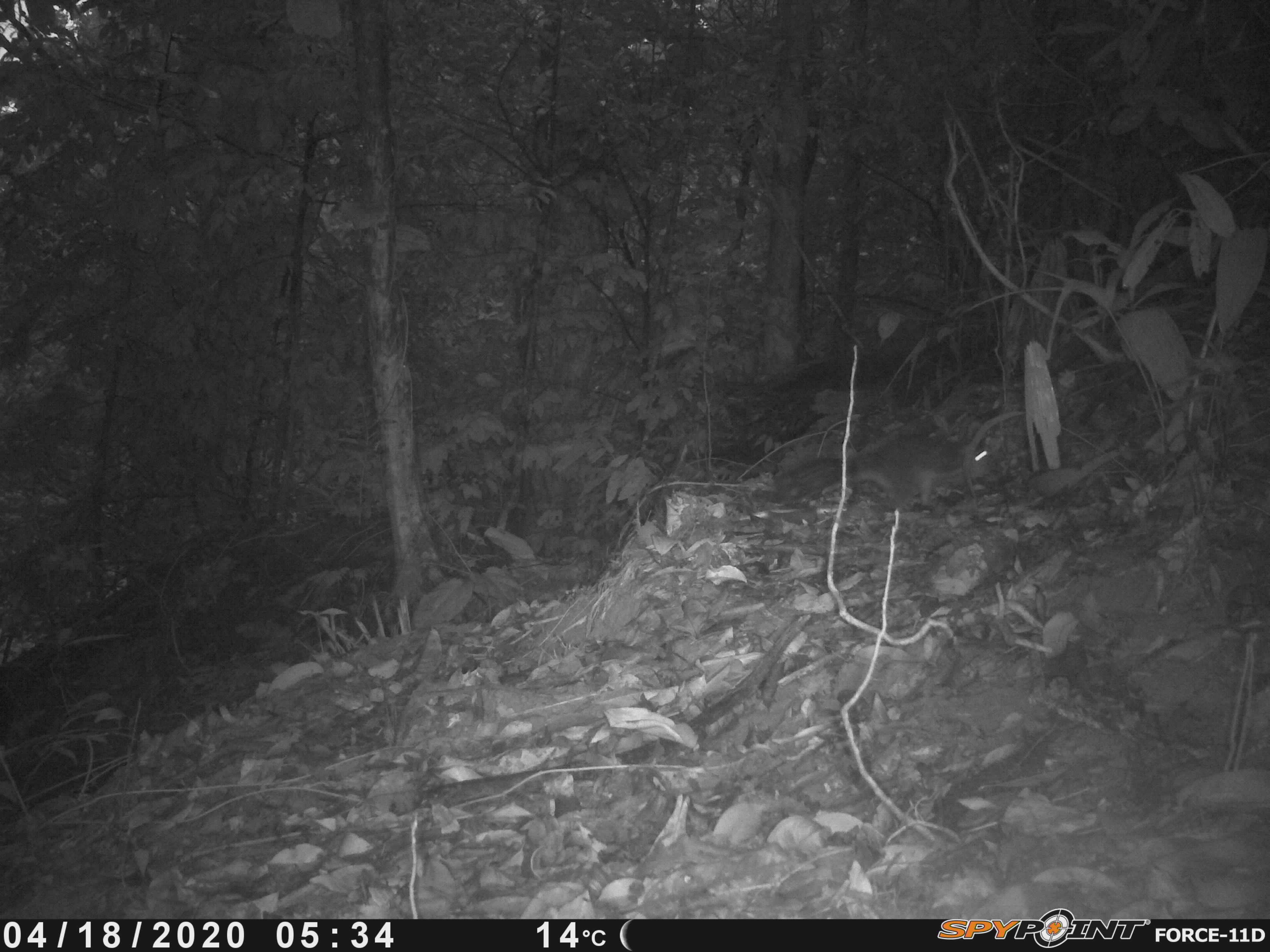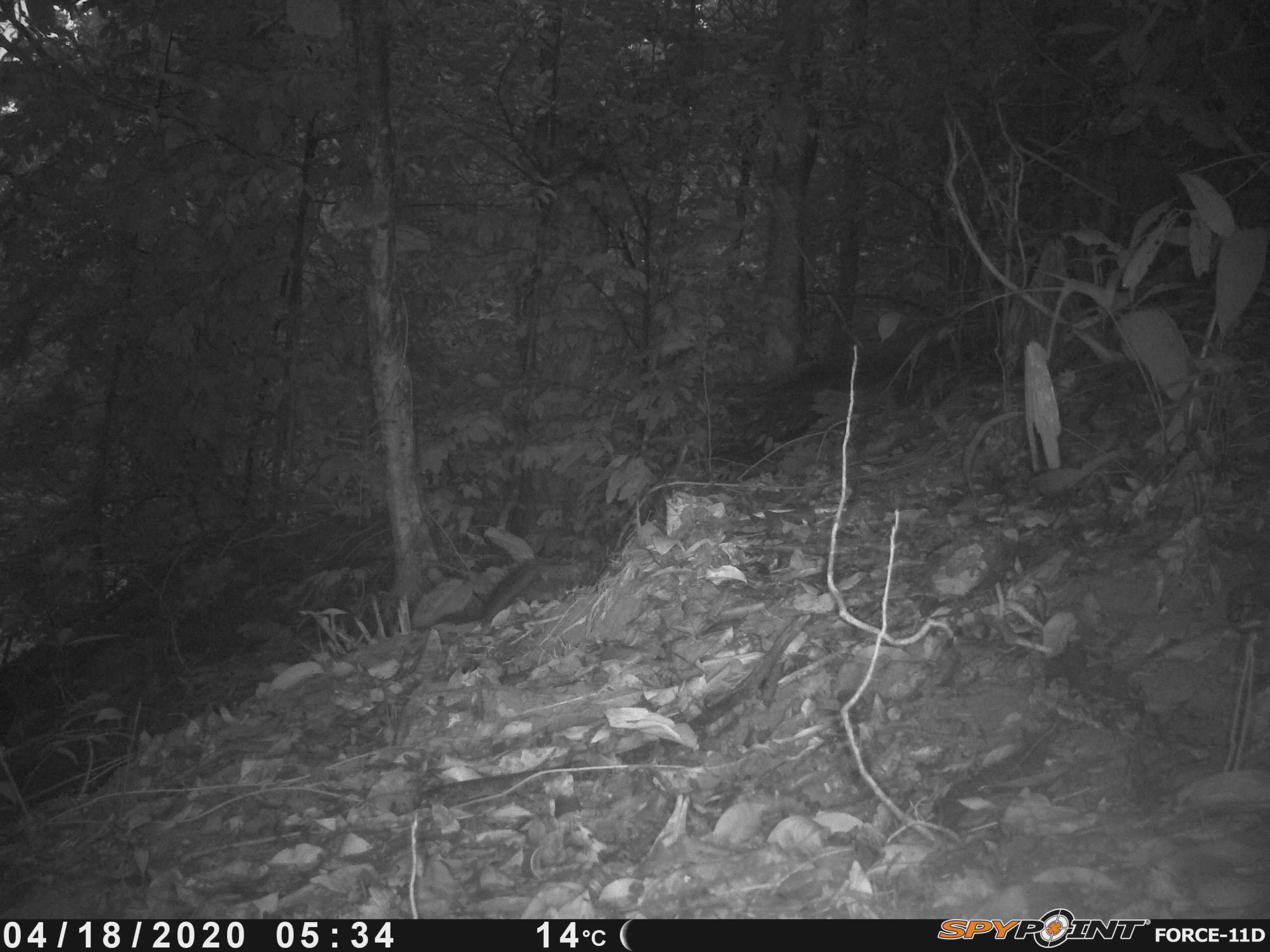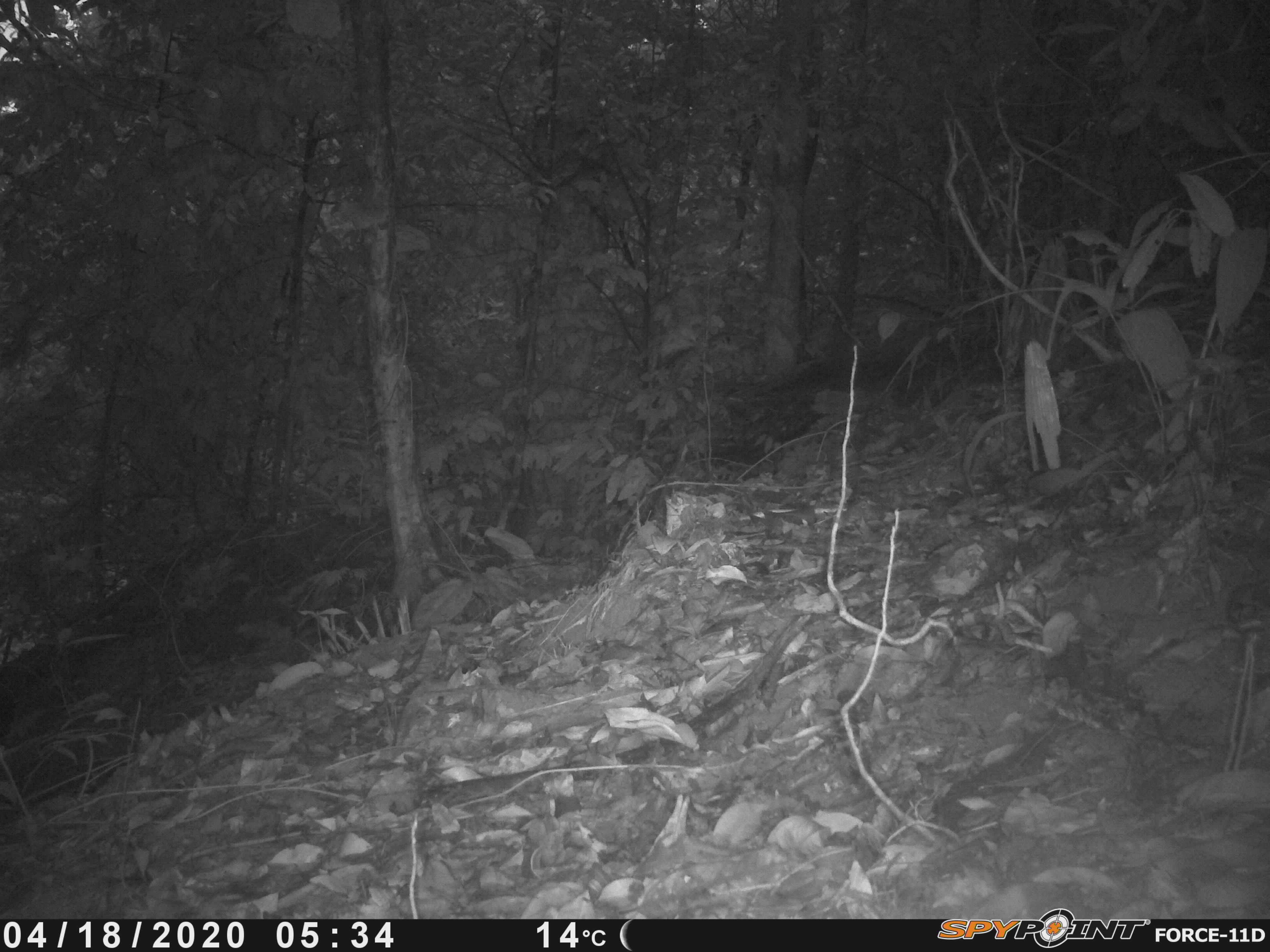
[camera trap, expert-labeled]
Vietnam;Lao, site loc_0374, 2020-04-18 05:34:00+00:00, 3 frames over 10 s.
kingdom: Animalia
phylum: Chordata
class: Mammalia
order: Rodentia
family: Sciuridae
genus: Dremomys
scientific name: Dremomys rufigenis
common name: red-cheeked squirrel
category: red cheeked squirrel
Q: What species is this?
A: Red cheeked squirrel (red-cheeked squirrel) (Dremomys rufigenis).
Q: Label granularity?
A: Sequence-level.